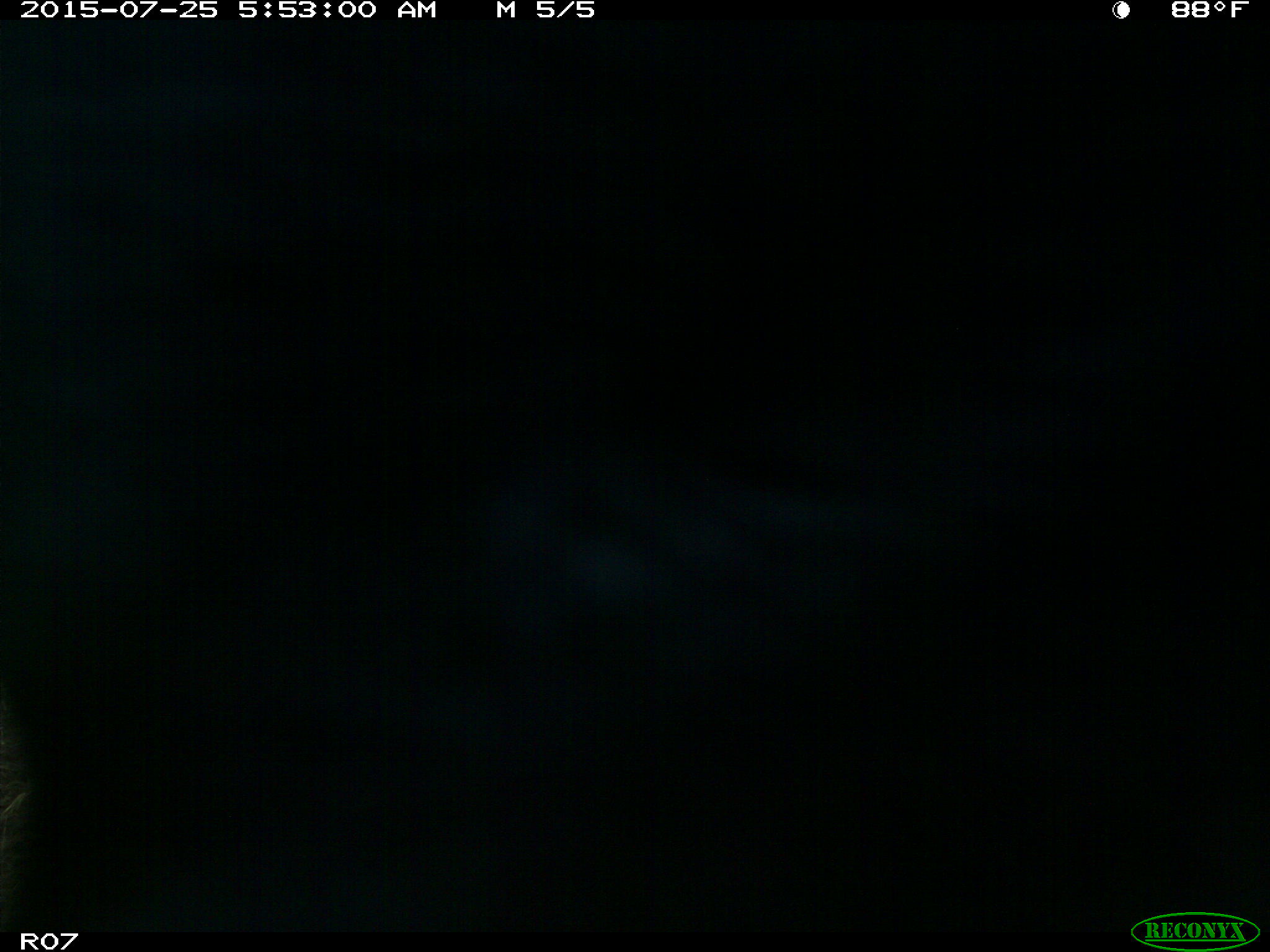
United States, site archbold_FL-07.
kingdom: Animalia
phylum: Chordata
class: Mammalia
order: Artiodactyla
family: Bovidae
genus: Bos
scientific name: Bos taurus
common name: domestic cow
Bos taurus (domestic cow).